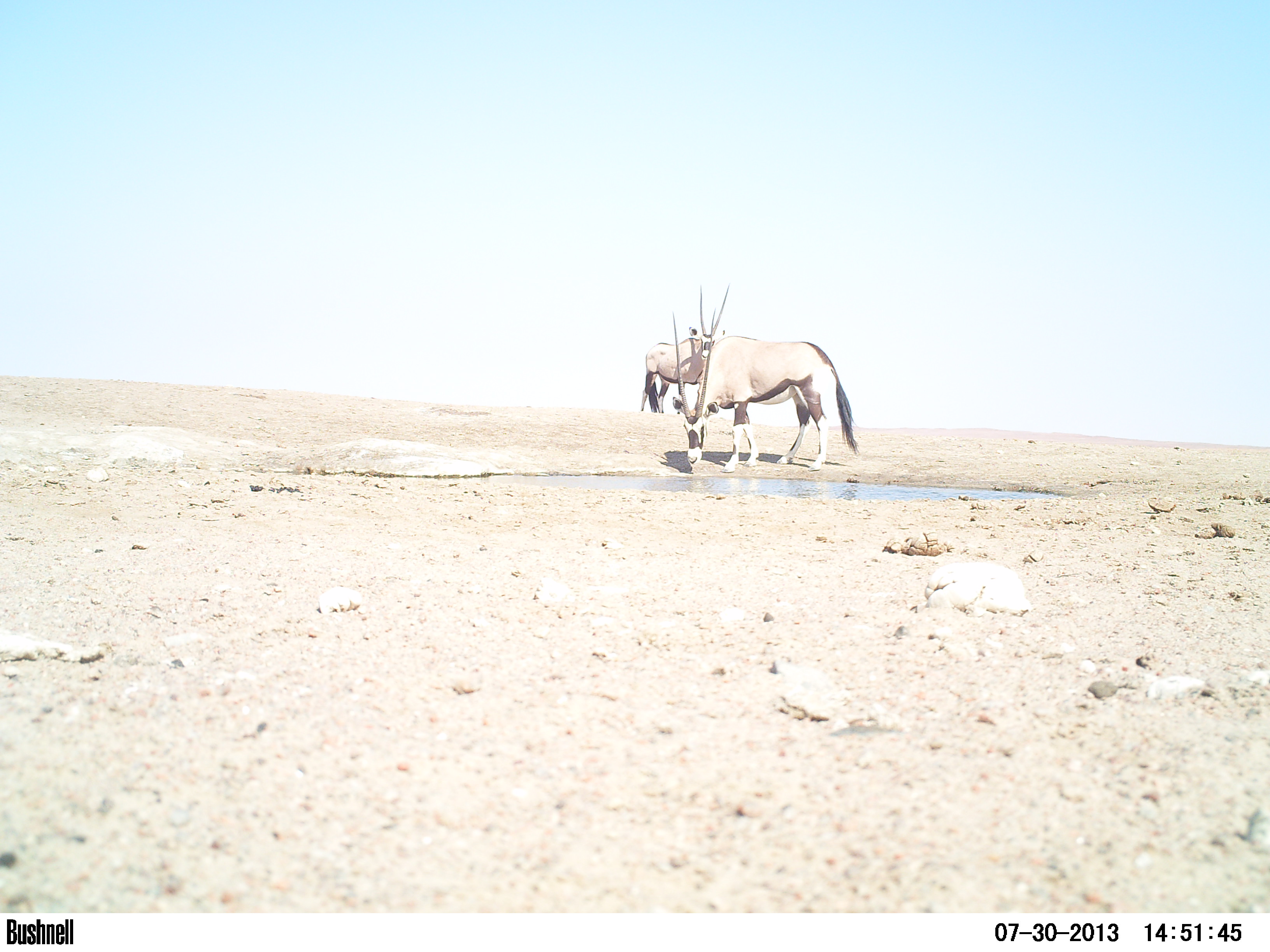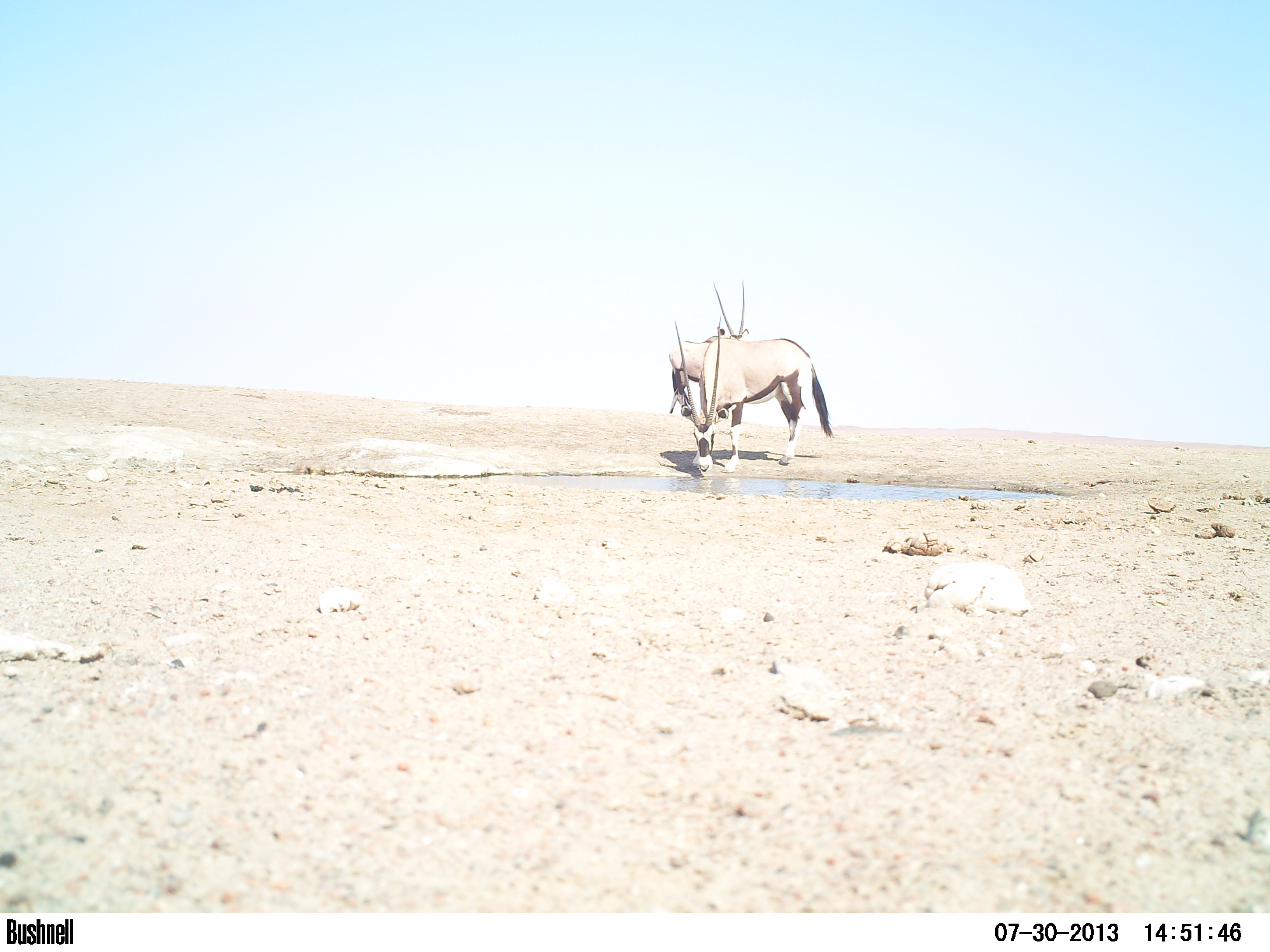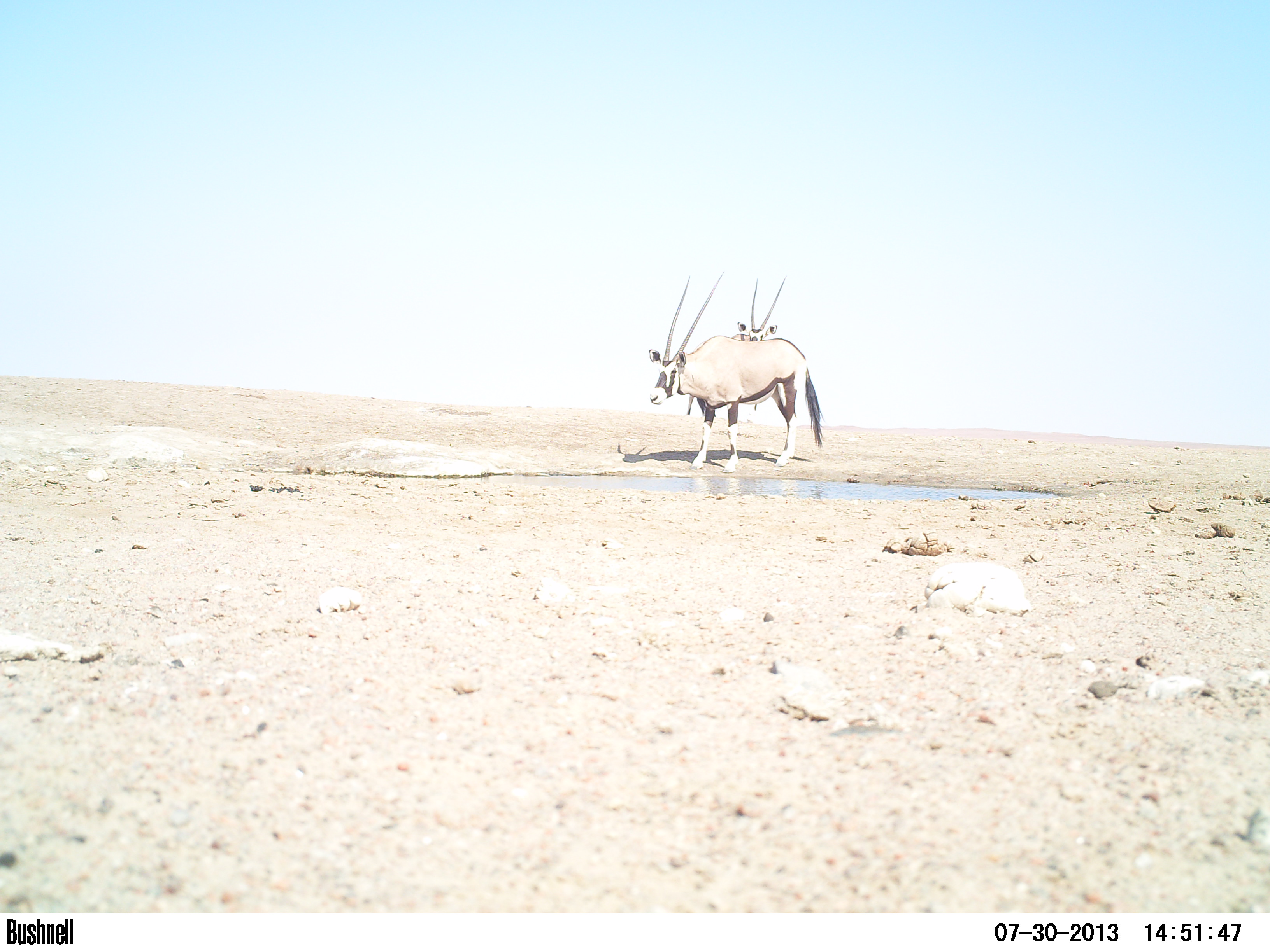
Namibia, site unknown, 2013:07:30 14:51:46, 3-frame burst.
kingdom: Animalia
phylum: Chordata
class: Mammalia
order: Artiodactyla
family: Bovidae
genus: Oryx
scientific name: Oryx gazella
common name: gemsbok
Oryx gazella (gemsbok).